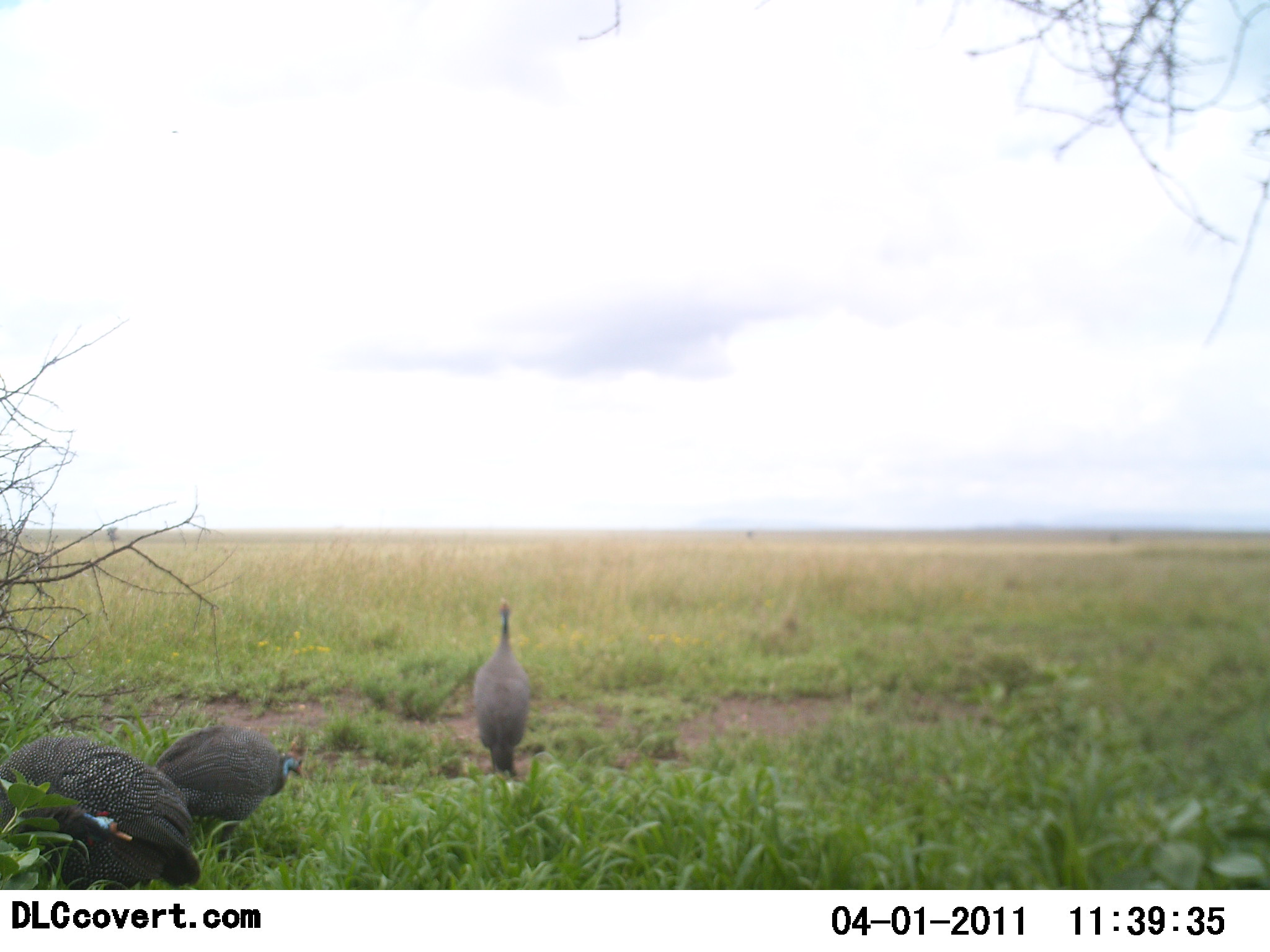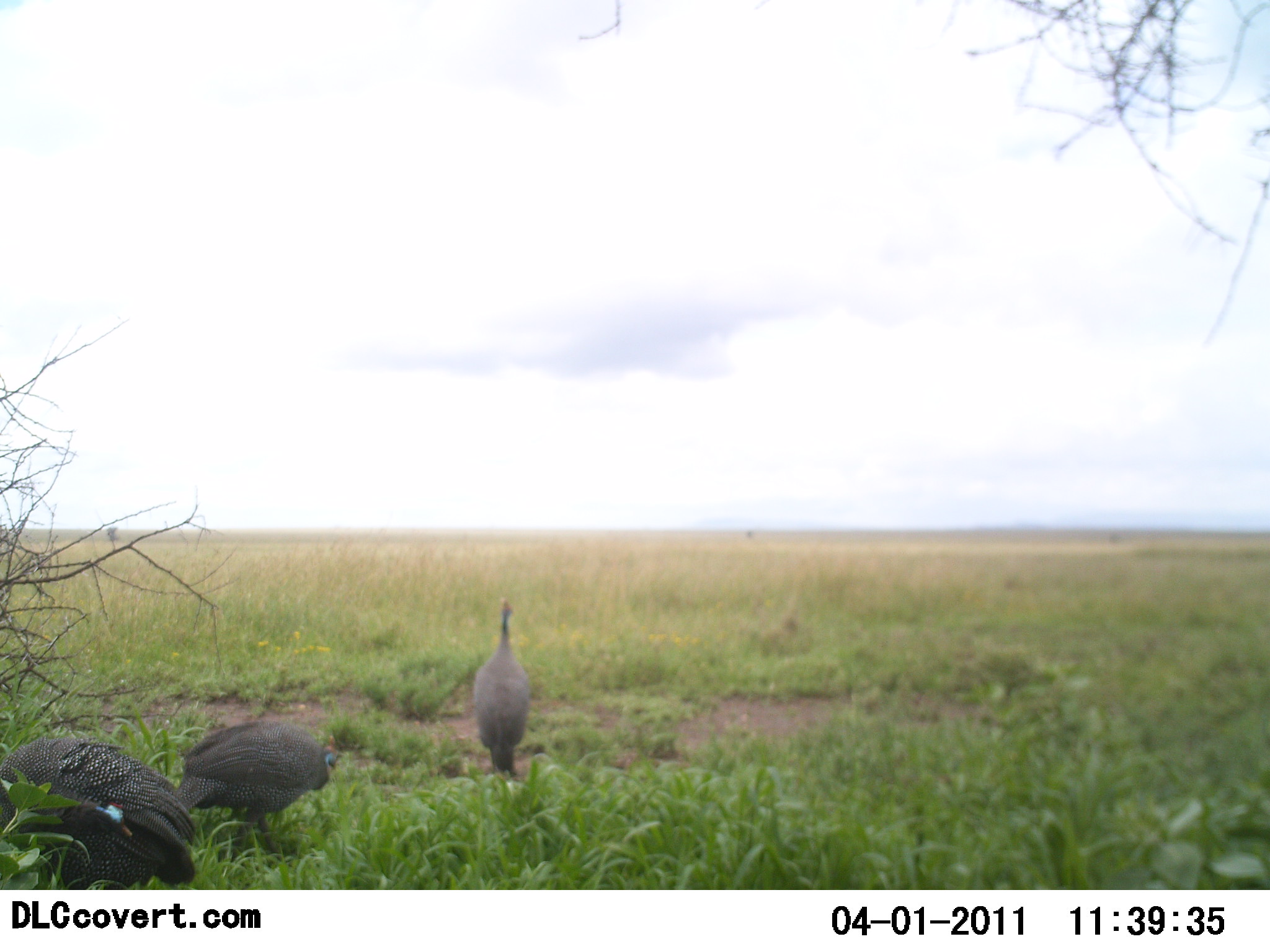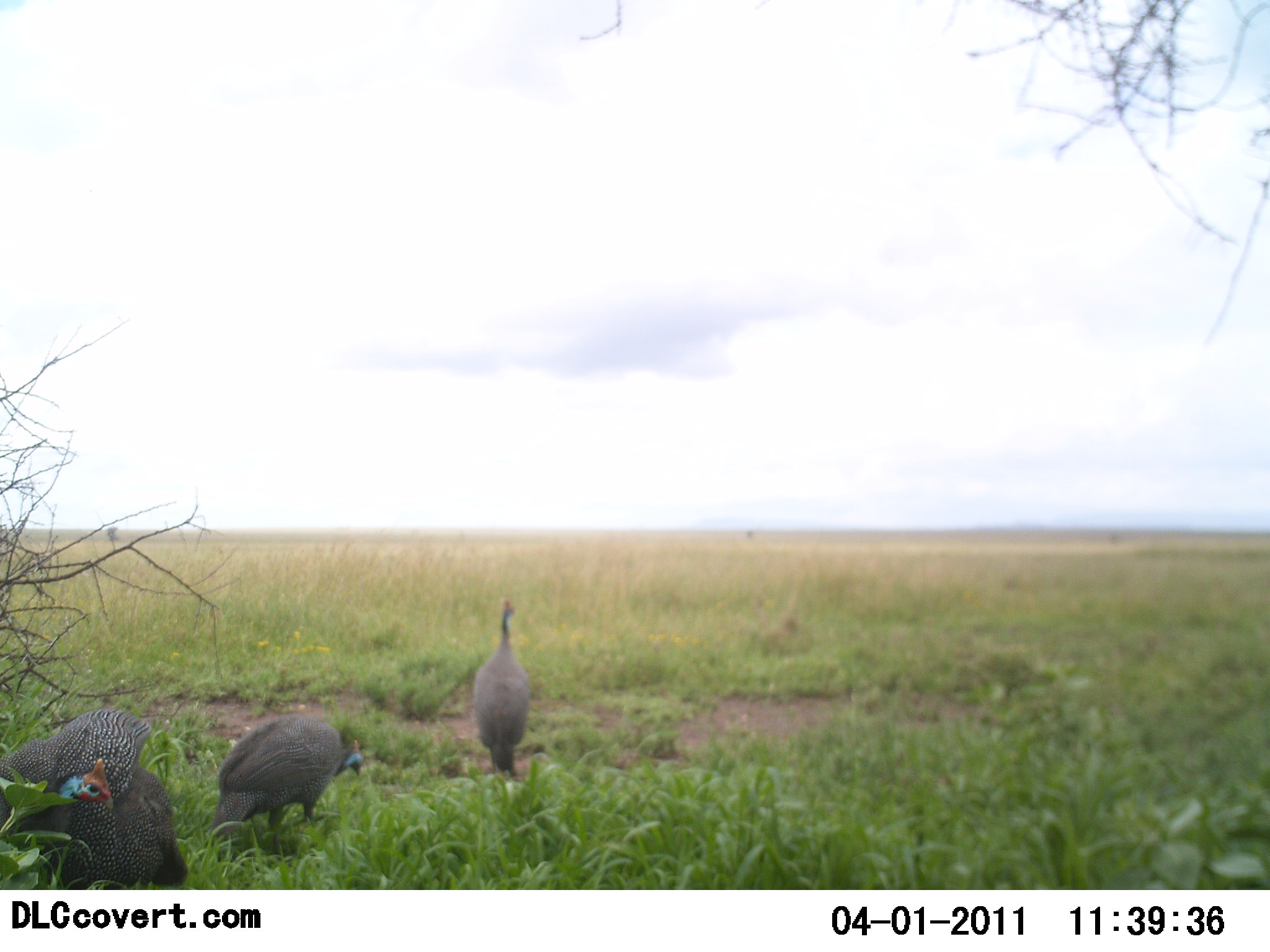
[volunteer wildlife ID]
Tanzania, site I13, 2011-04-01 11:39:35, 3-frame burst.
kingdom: Animalia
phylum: Chordata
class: Aves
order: Galliformes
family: Numididae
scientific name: Numididae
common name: guinea fowl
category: guineafowl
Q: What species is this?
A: Guineafowl (guinea fowl) (Numididae).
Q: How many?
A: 3.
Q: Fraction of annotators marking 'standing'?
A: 36%.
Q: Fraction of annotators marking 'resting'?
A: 0%.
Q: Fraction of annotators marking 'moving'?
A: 45%.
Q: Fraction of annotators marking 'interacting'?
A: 0%.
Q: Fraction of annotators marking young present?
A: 0%.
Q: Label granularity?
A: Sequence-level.